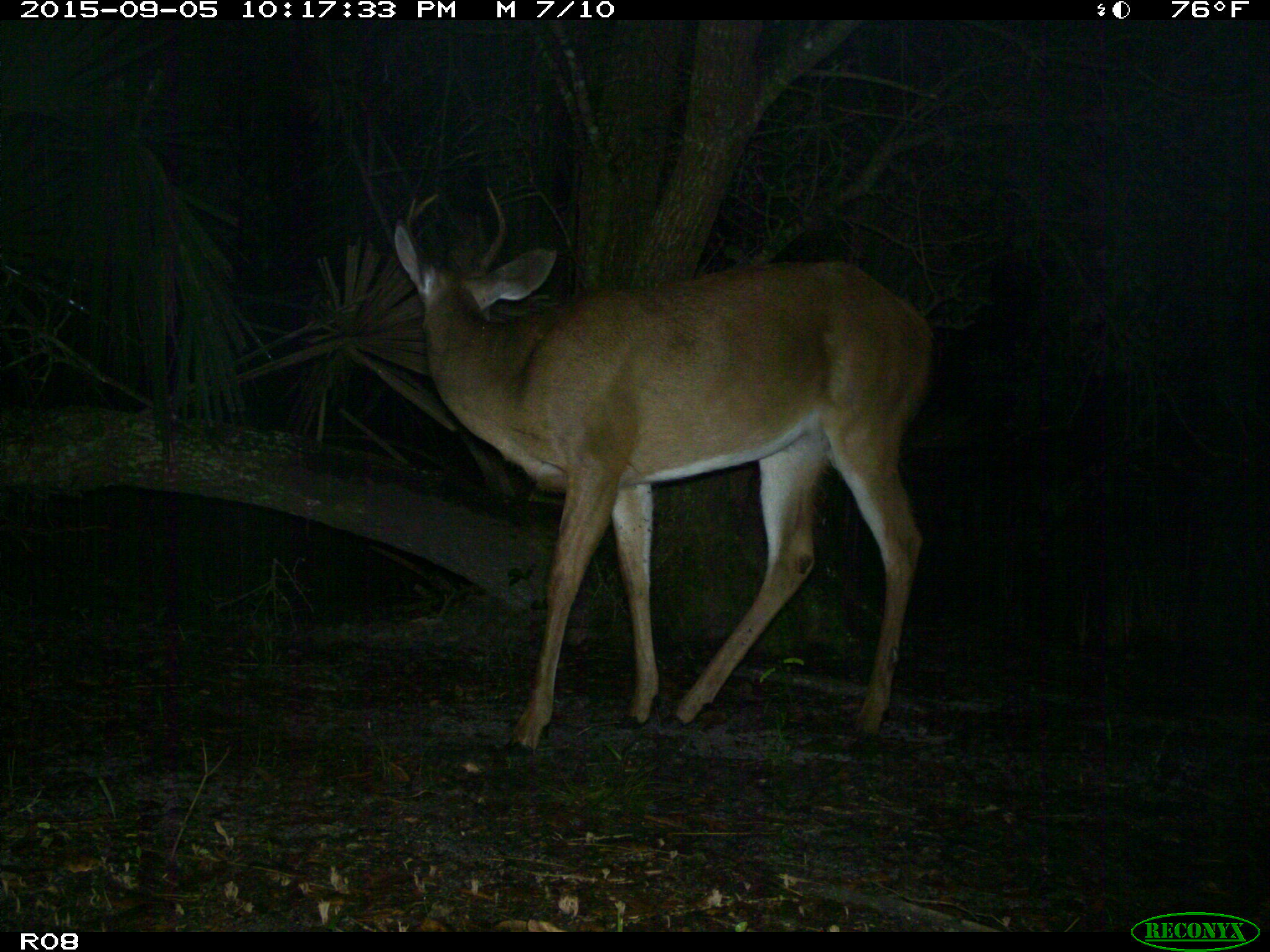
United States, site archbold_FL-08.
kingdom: Animalia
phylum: Chordata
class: Mammalia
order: Artiodactyla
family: Cervidae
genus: Odocoileus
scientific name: Odocoileus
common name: deer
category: unidentified deer